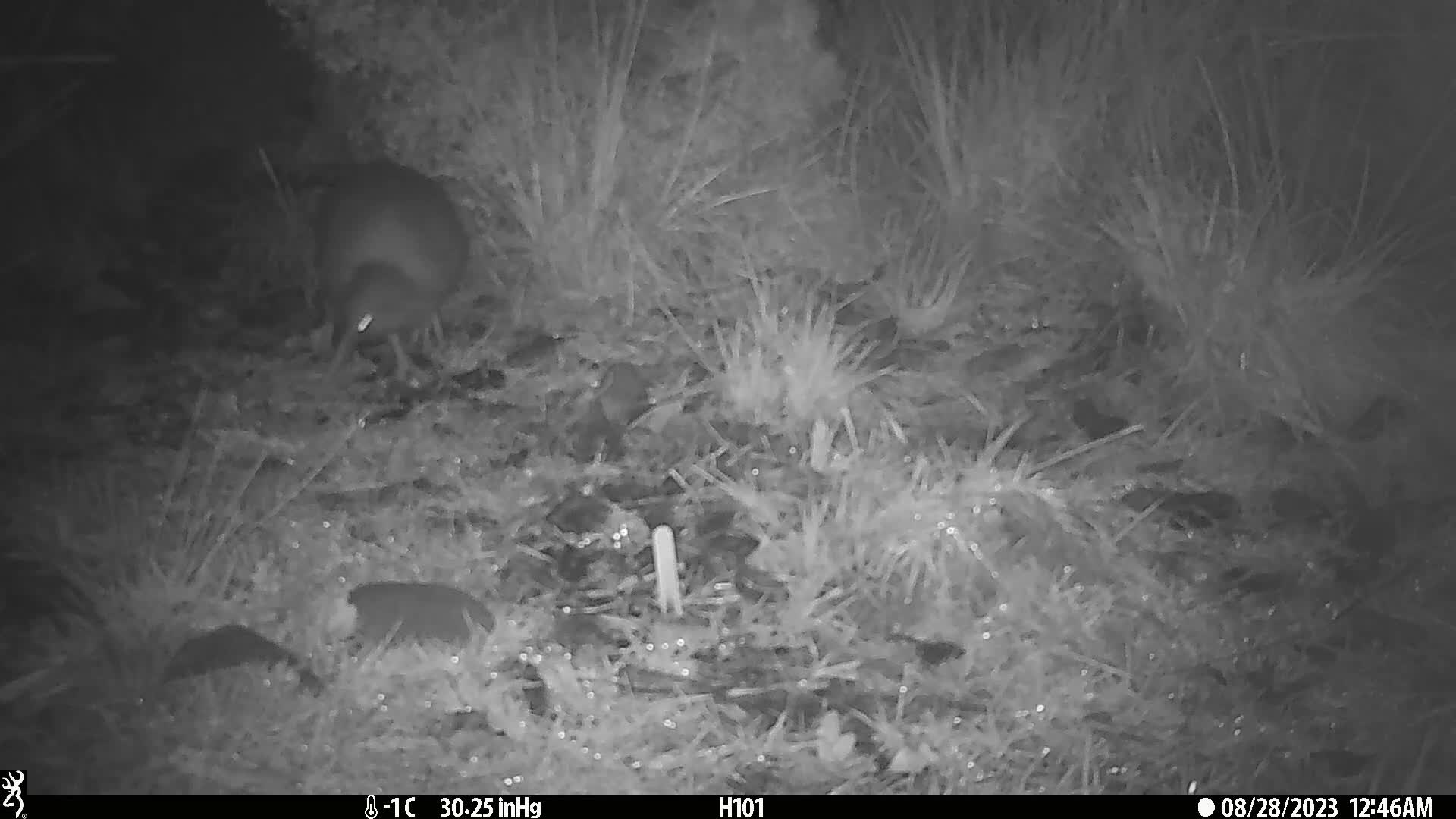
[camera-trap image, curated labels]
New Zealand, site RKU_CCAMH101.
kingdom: Animalia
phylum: Chordata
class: Aves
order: Apterygiformes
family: Apterygidae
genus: Apteryx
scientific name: Apteryx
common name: kiwi